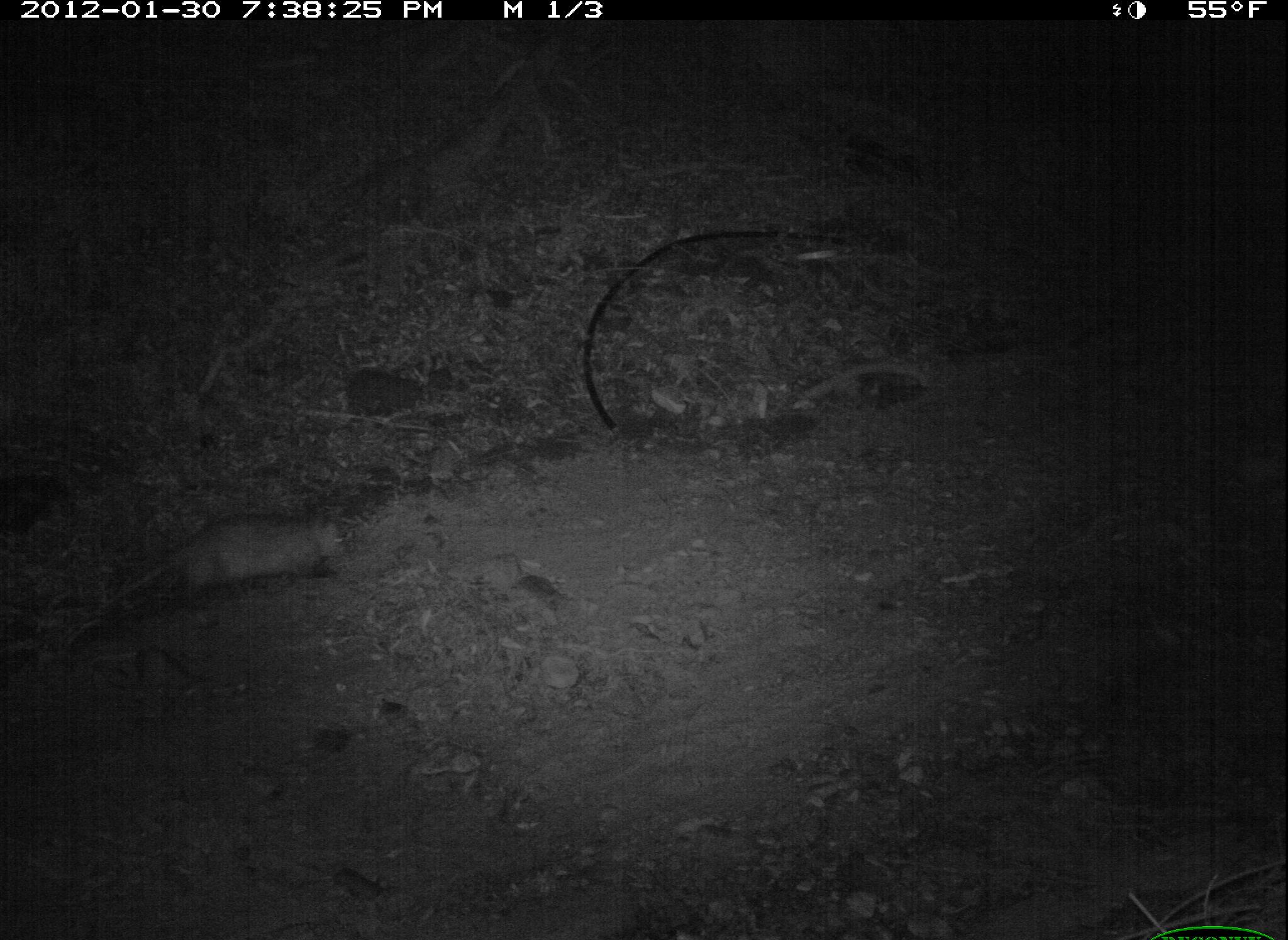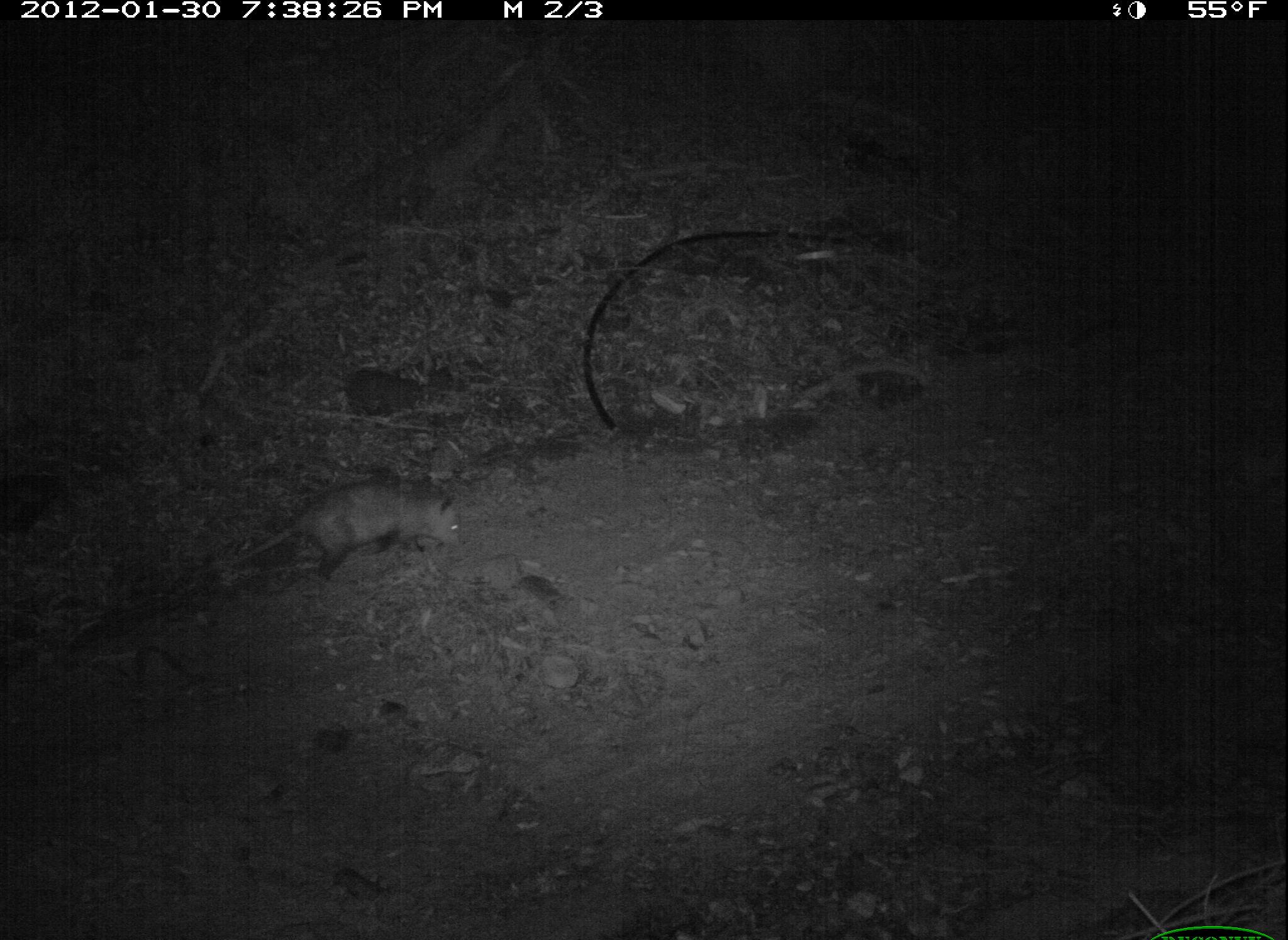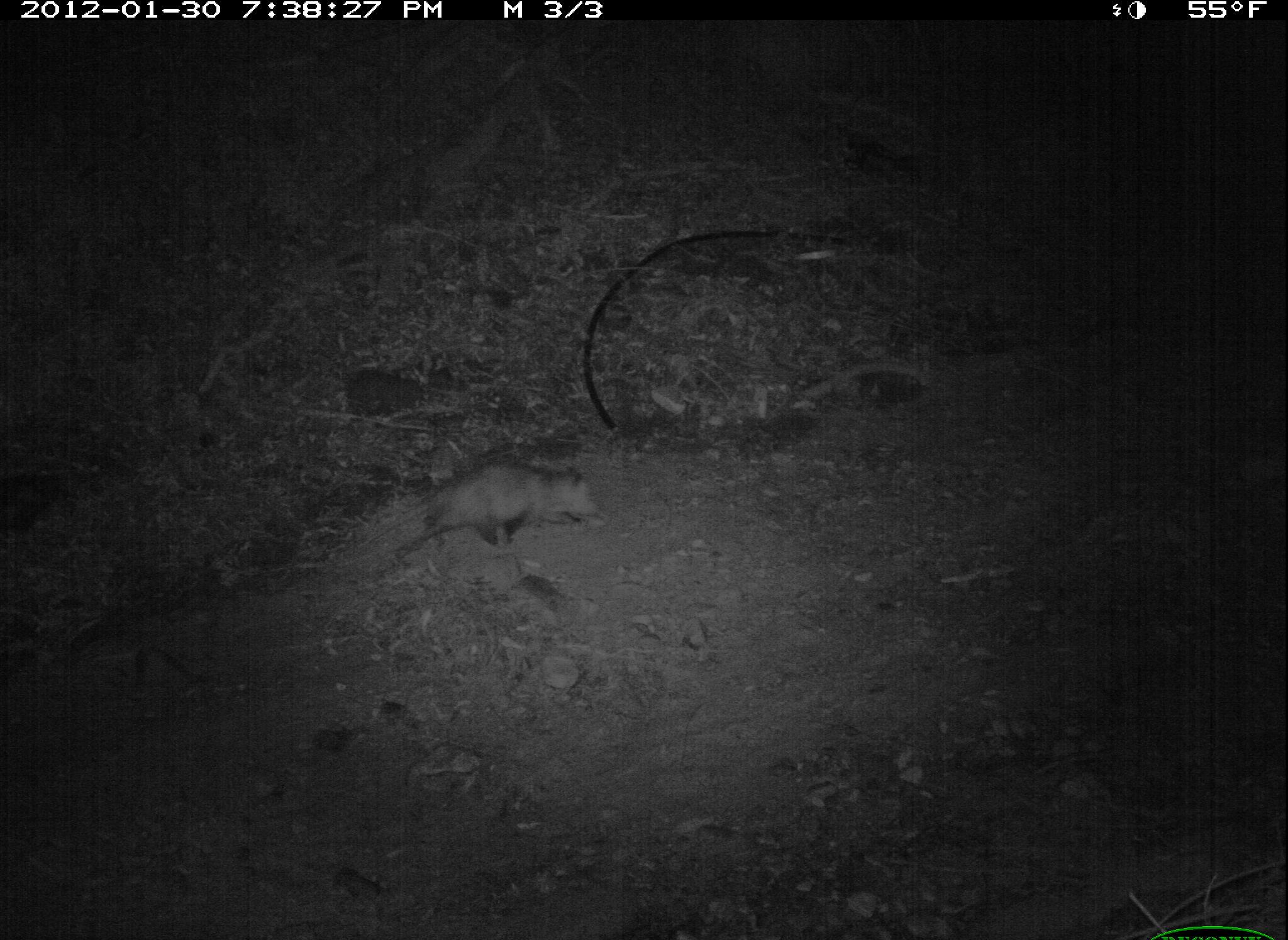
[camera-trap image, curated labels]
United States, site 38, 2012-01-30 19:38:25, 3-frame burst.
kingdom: Animalia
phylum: Chordata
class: Mammalia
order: Didelphimorphia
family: Didelphidae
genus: Didelphis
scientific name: Didelphis virginiana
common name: virginia opossum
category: opossum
Opossum (virginia opossum) (Didelphis virginiana).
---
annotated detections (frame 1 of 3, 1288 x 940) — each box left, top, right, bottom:
opossum: 68, 493, 367, 636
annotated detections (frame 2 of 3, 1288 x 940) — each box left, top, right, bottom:
opossum: 217, 475, 469, 590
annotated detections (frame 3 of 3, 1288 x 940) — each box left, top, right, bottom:
opossum: 374, 461, 605, 570